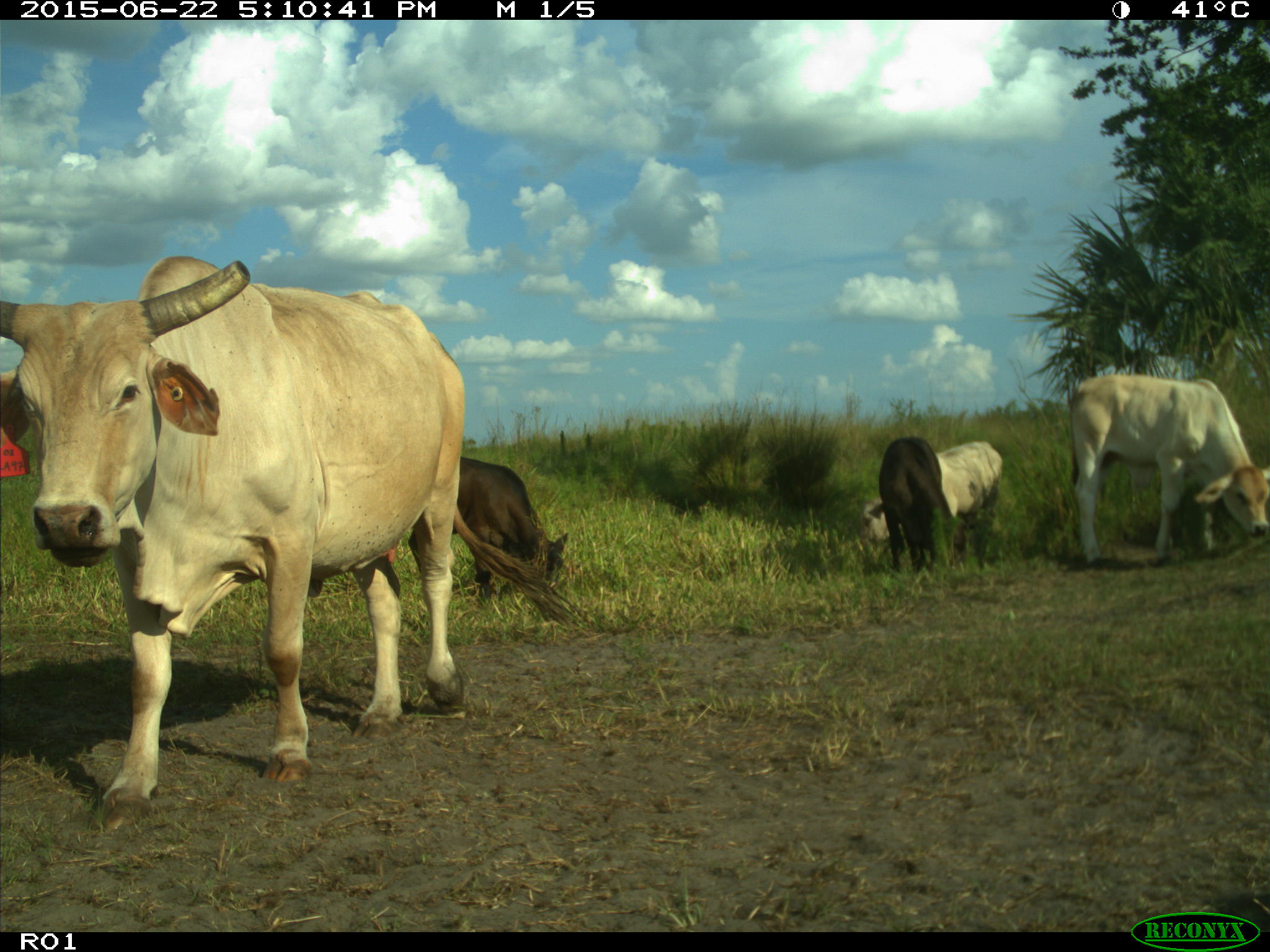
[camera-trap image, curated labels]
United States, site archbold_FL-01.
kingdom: Animalia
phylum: Chordata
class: Mammalia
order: Artiodactyla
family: Bovidae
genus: Bos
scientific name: Bos taurus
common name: domestic cow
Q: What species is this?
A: Bos taurus (domestic cow).